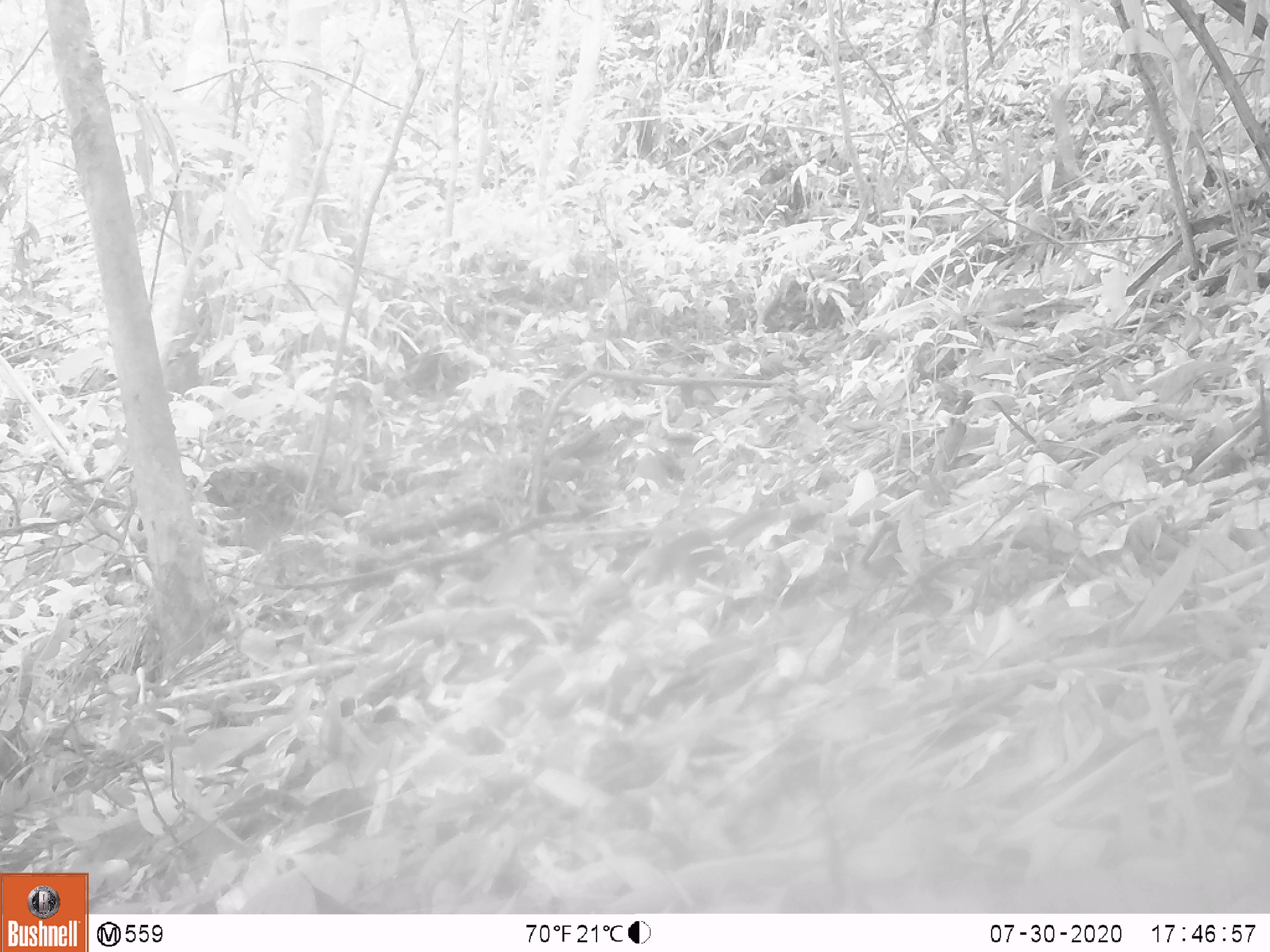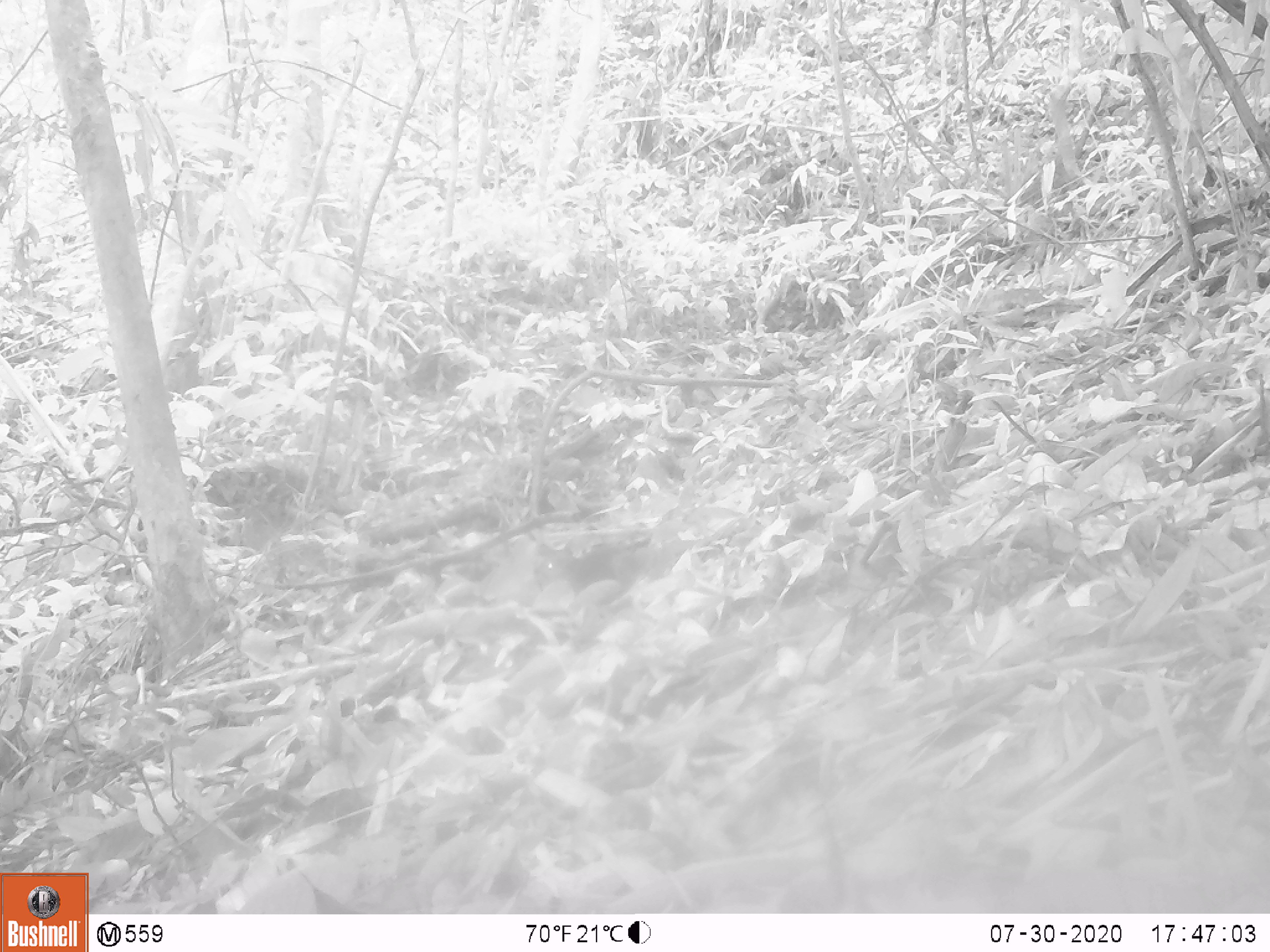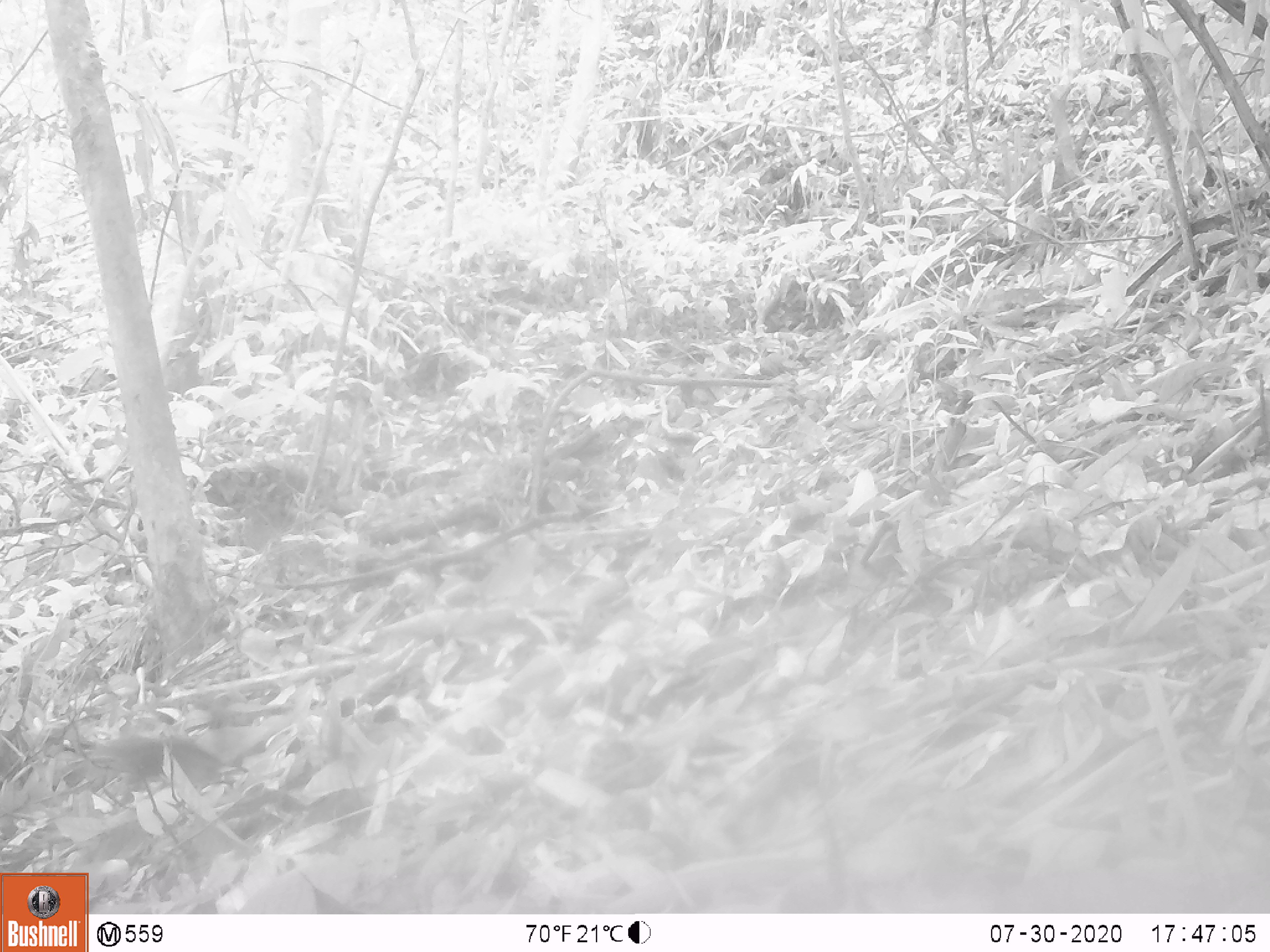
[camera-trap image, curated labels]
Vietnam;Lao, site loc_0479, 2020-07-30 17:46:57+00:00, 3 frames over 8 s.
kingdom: Animalia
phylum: Chordata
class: Mammalia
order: Rodentia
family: Sciuridae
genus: Sciurus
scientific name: Sciurus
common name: squirrel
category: unidentified squirrel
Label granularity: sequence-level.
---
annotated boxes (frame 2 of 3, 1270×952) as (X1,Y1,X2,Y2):
unidentified squirrel: (533,527,722,594)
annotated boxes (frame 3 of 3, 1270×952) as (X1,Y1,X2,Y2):
unidentified squirrel: (87,734,222,783)